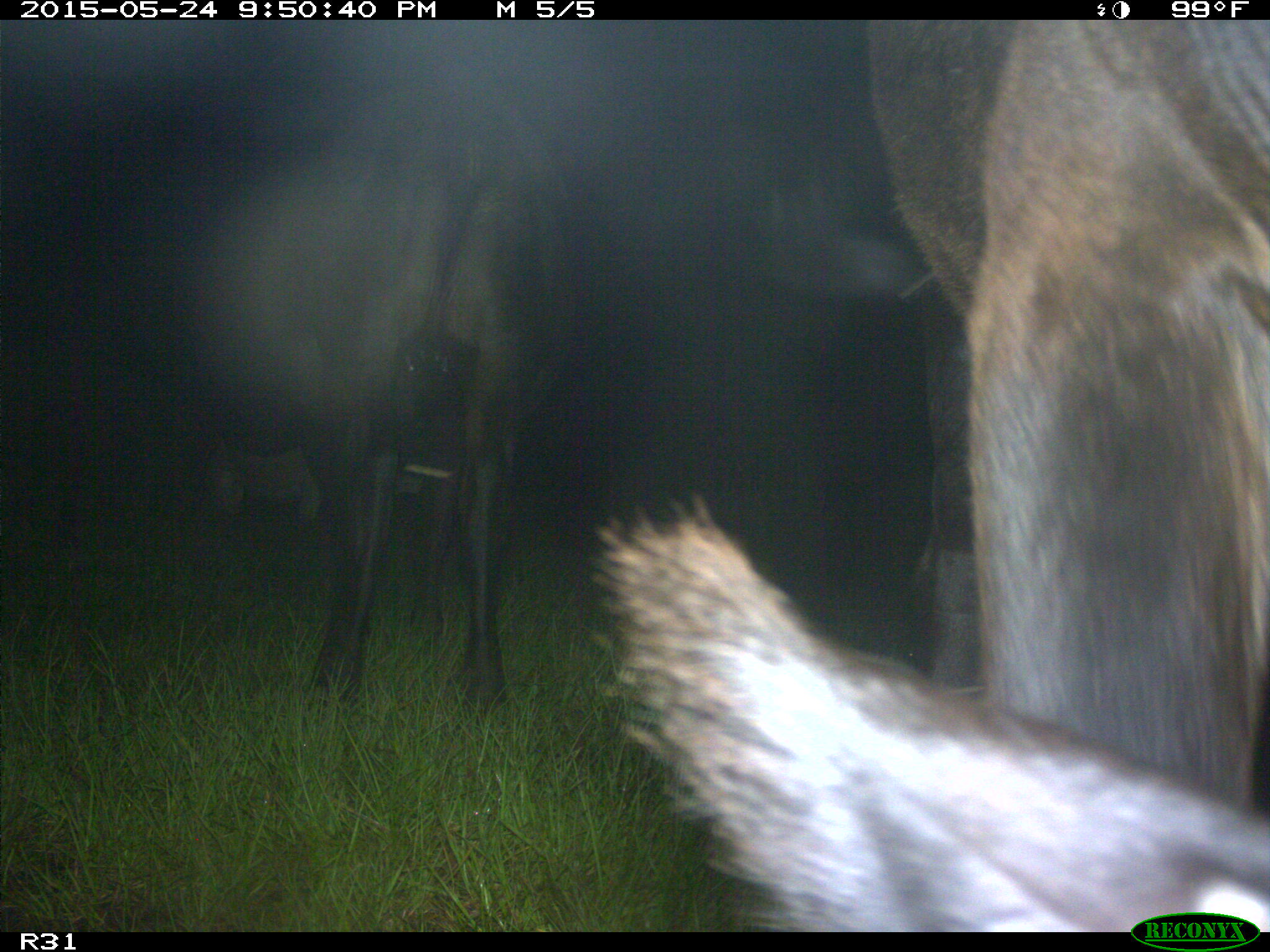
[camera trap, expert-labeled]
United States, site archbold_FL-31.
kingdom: Animalia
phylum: Chordata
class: Mammalia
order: Artiodactyla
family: Bovidae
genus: Bos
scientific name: Bos taurus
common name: domestic cow